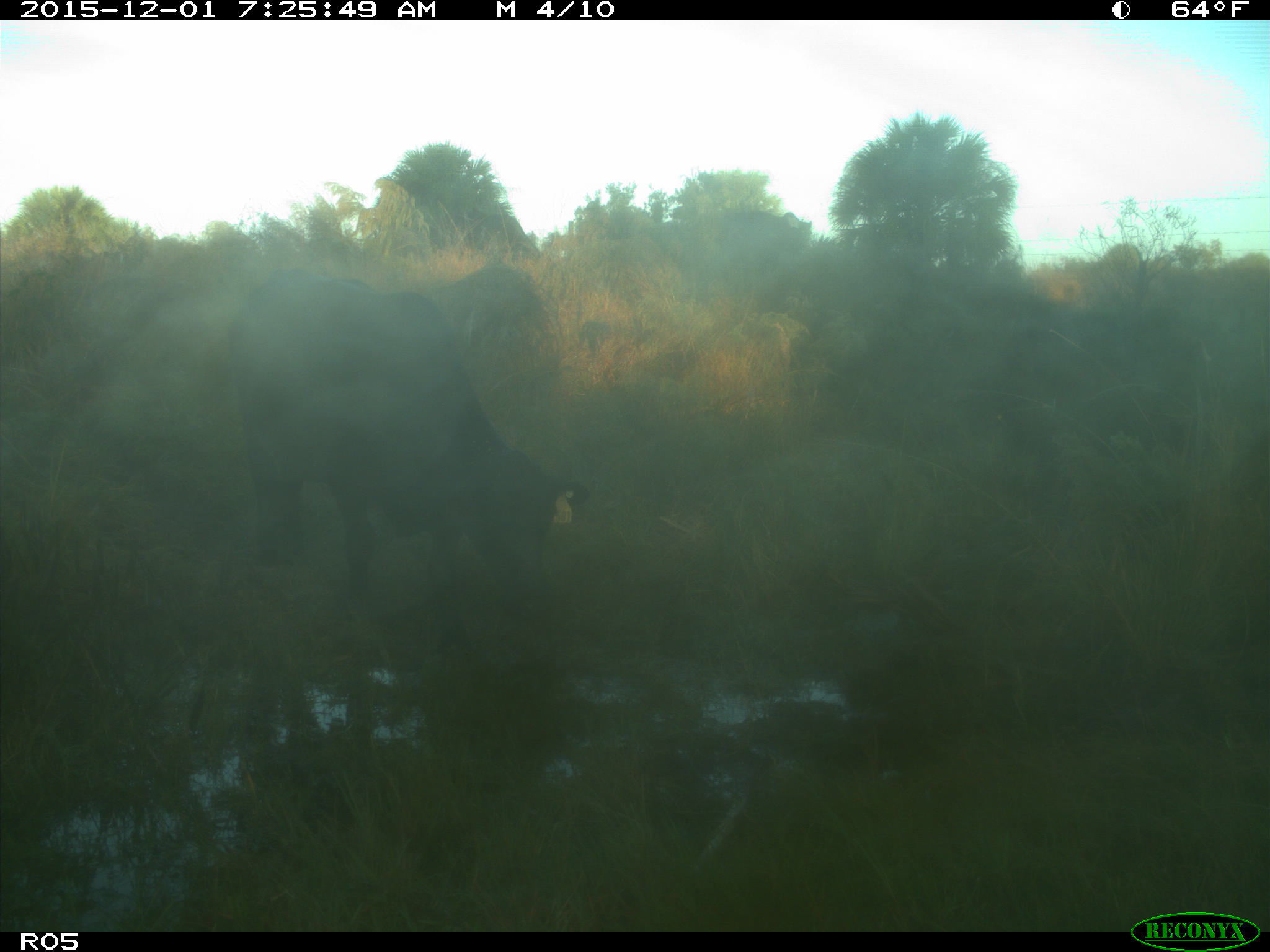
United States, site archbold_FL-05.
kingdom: Animalia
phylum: Chordata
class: Mammalia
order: Artiodactyla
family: Bovidae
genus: Bos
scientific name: Bos taurus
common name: domestic cow